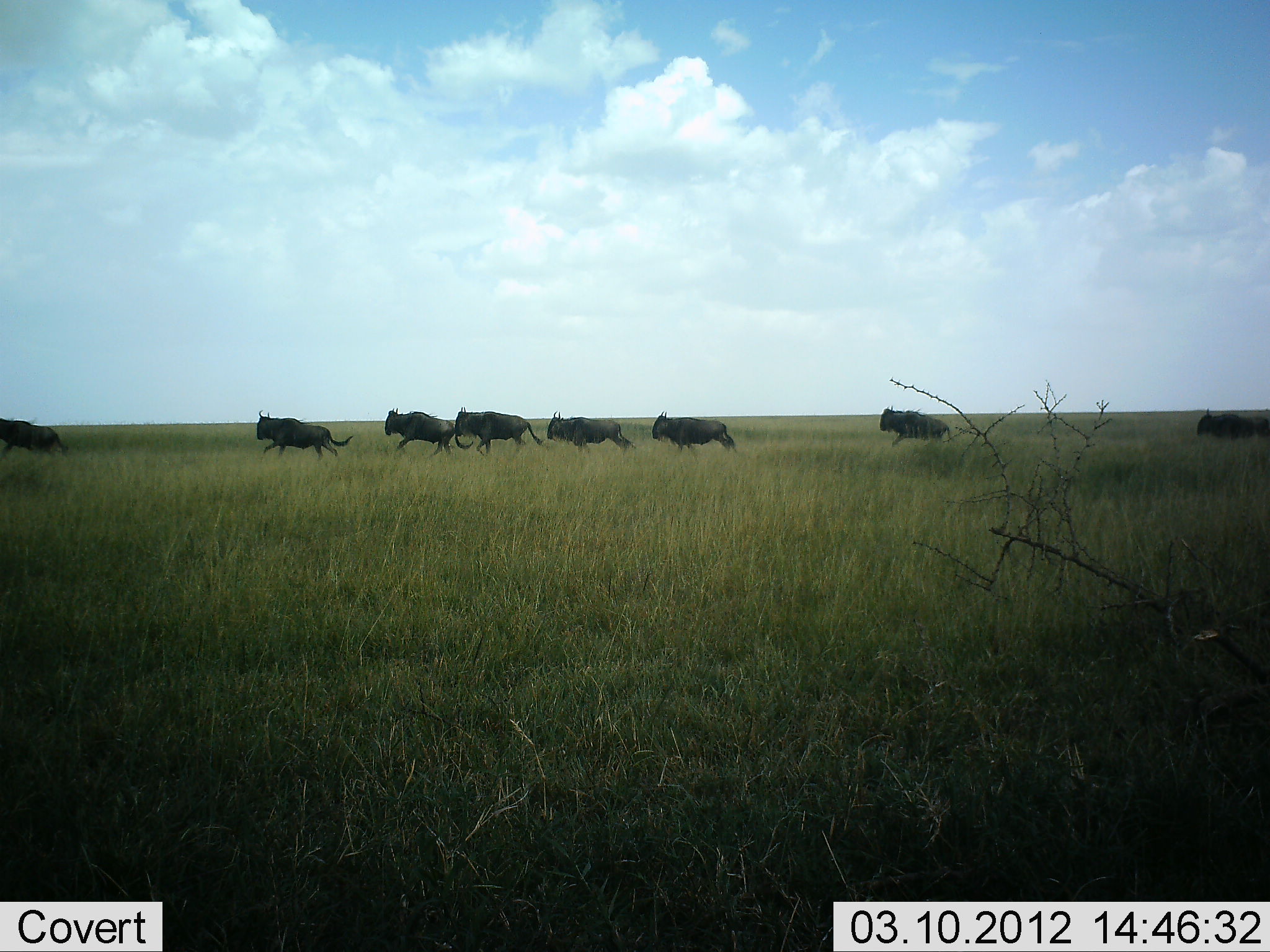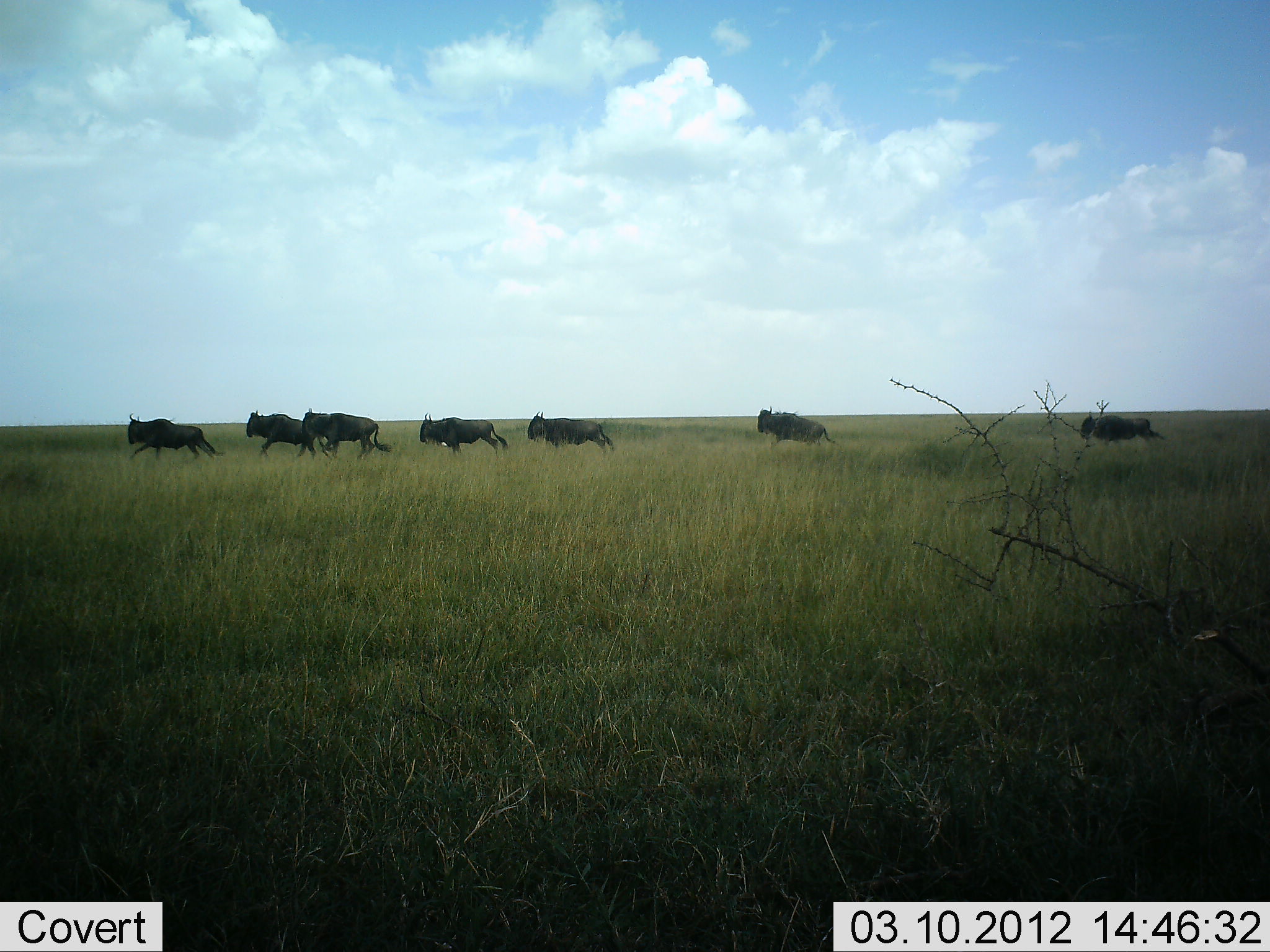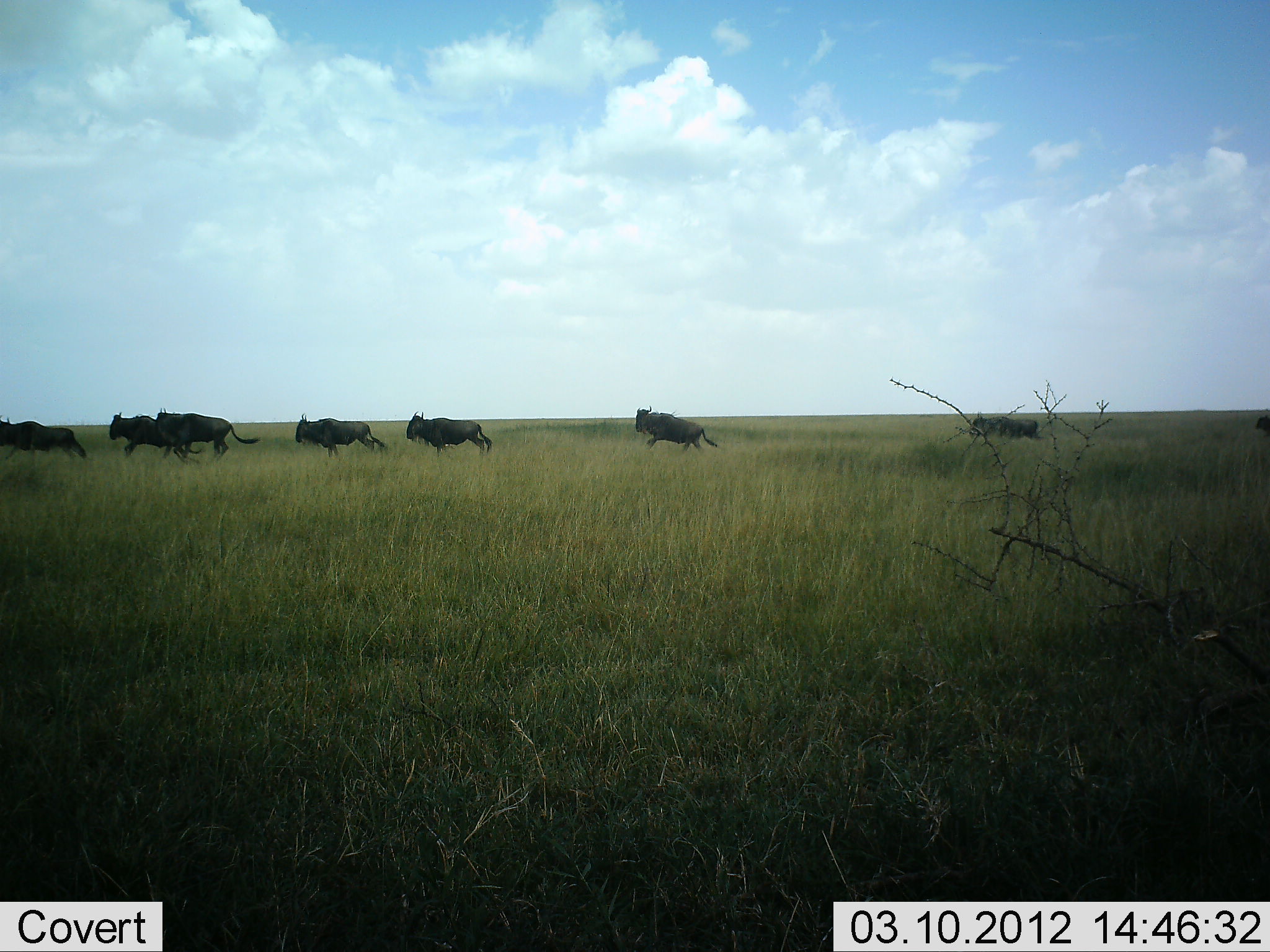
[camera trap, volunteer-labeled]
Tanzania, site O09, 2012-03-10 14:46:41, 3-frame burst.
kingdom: Animalia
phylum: Chordata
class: Mammalia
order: Artiodactyla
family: Bovidae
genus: Connochaetes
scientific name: Connochaetes taurinus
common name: blue wildebeest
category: wildebeest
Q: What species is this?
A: Wildebeest (blue wildebeest) (Connochaetes taurinus).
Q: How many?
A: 9.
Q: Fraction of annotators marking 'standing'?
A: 4%.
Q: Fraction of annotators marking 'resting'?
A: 0%.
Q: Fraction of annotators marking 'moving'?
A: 96%.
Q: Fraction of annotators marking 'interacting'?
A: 0%.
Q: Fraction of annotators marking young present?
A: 0%.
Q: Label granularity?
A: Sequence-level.